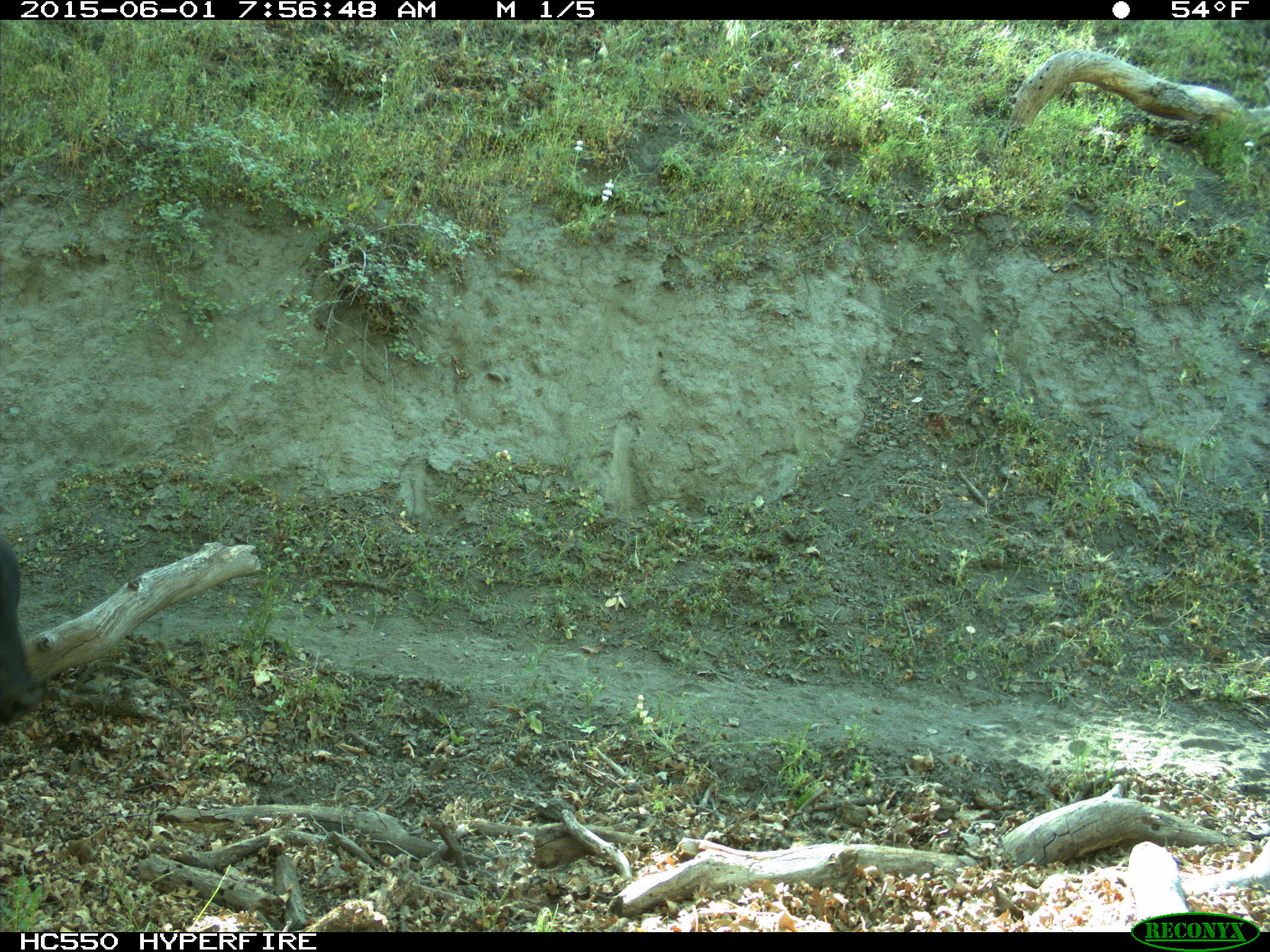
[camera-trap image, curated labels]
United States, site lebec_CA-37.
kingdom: Animalia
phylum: Chordata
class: Mammalia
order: Artiodactyla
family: Bovidae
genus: Bos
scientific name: Bos taurus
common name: domestic cow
Bos taurus (domestic cow).